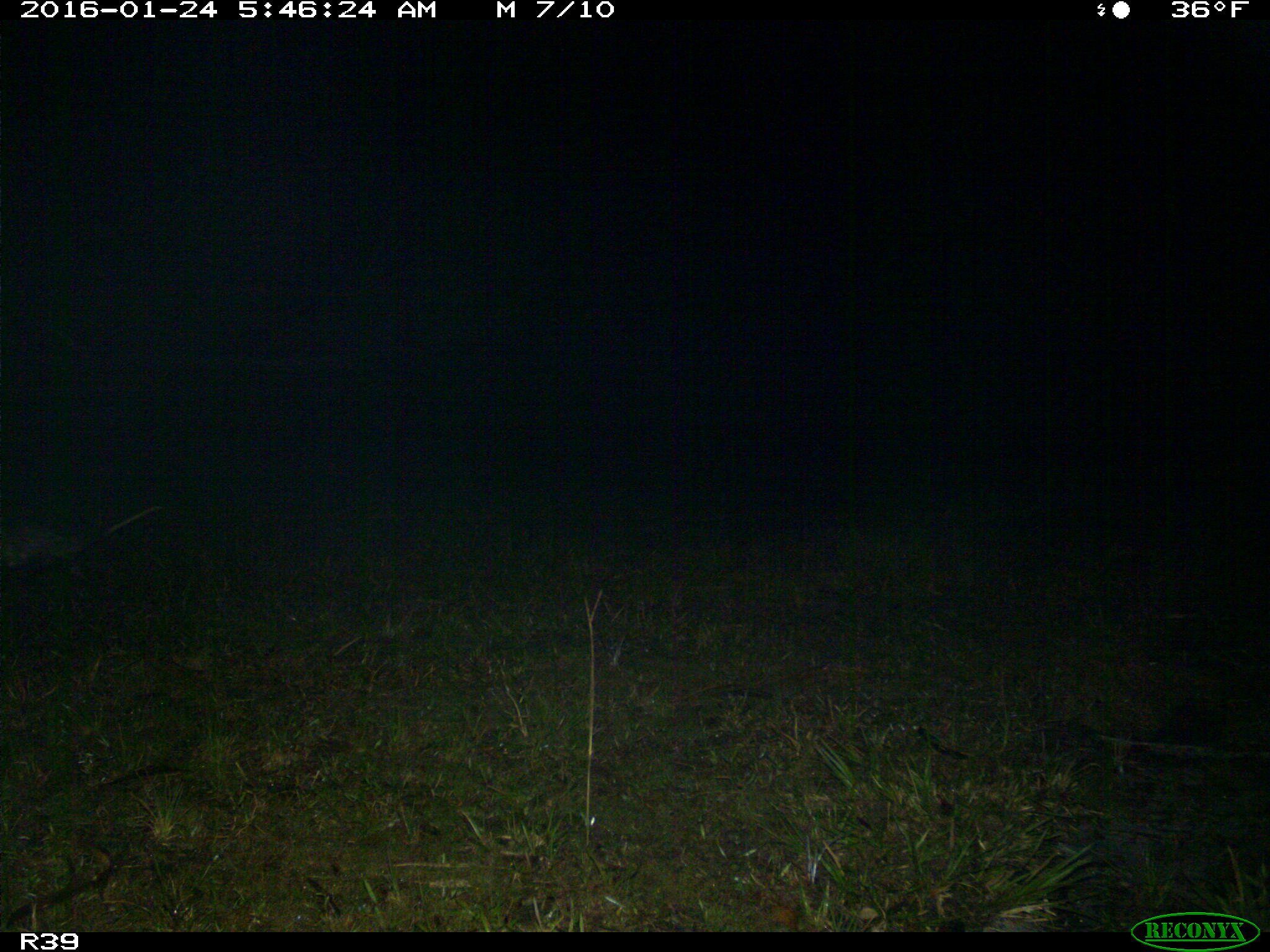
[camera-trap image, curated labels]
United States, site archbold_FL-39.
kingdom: Animalia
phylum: Chordata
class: Mammalia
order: Didelphimorphia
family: Didelphidae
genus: Didelphis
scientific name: Didelphis virginiana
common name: virginia opossum